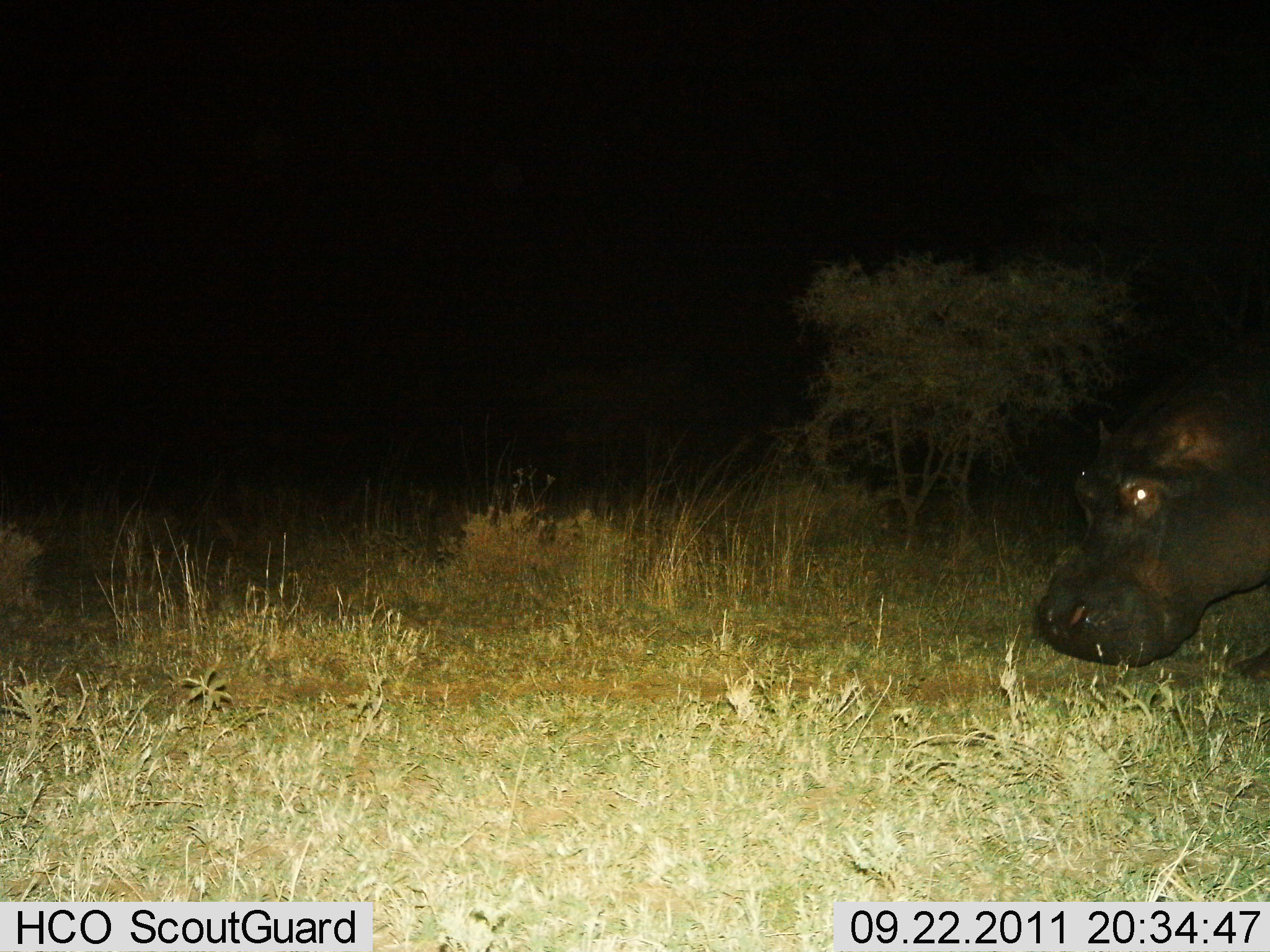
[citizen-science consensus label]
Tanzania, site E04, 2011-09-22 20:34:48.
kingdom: Animalia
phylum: Chordata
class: Mammalia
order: Artiodactyla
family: Hippopotamidae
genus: Hippopotamus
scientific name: Hippopotamus amphibius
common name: hippopotamus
Hippopotamus (Hippopotamus amphibius), count 1. Behavior (volunteer vote fractions): standing 38%, resting 0%, moving 69%, interacting 0%. Young present (vote fraction): 0%. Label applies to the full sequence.